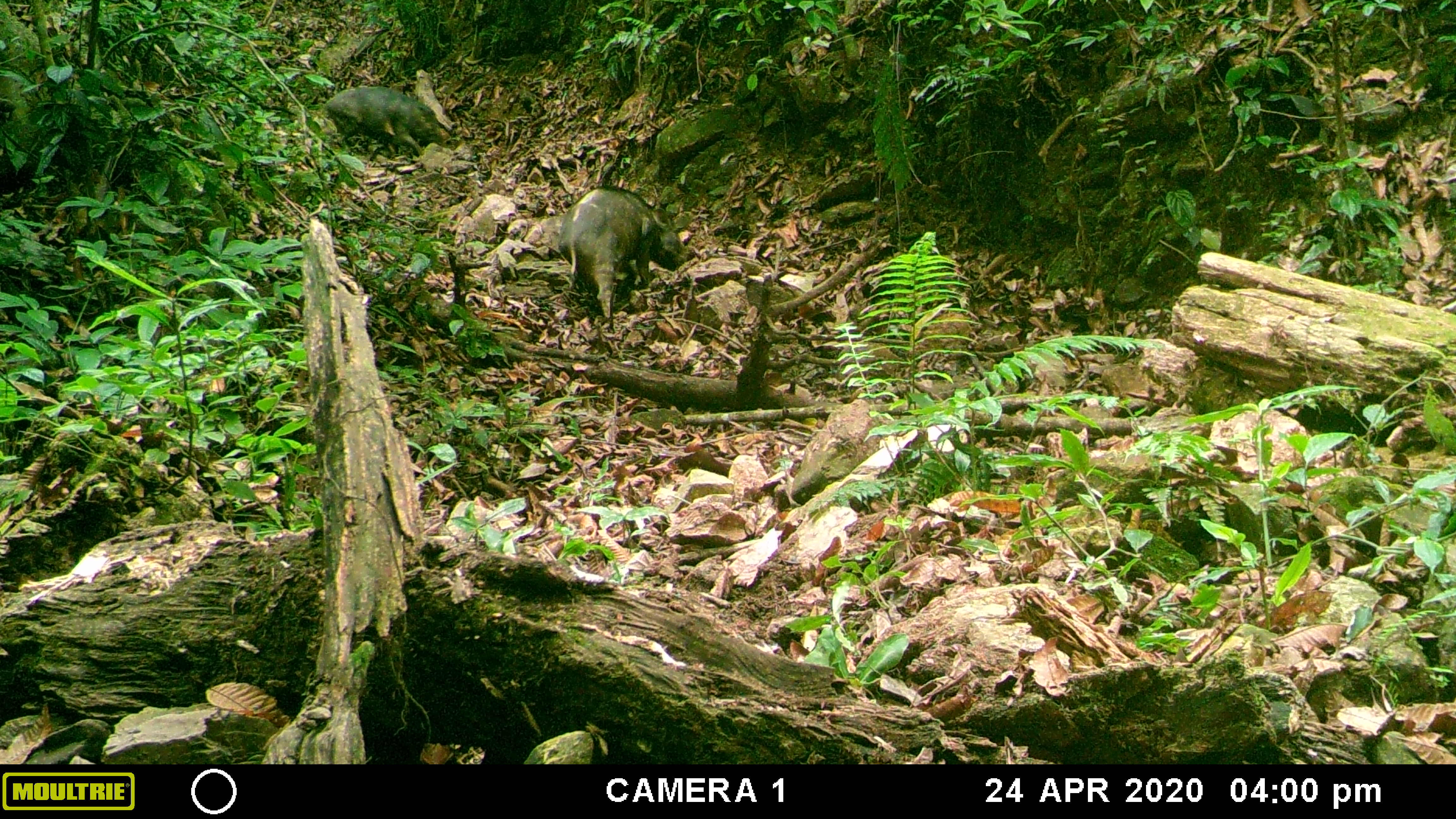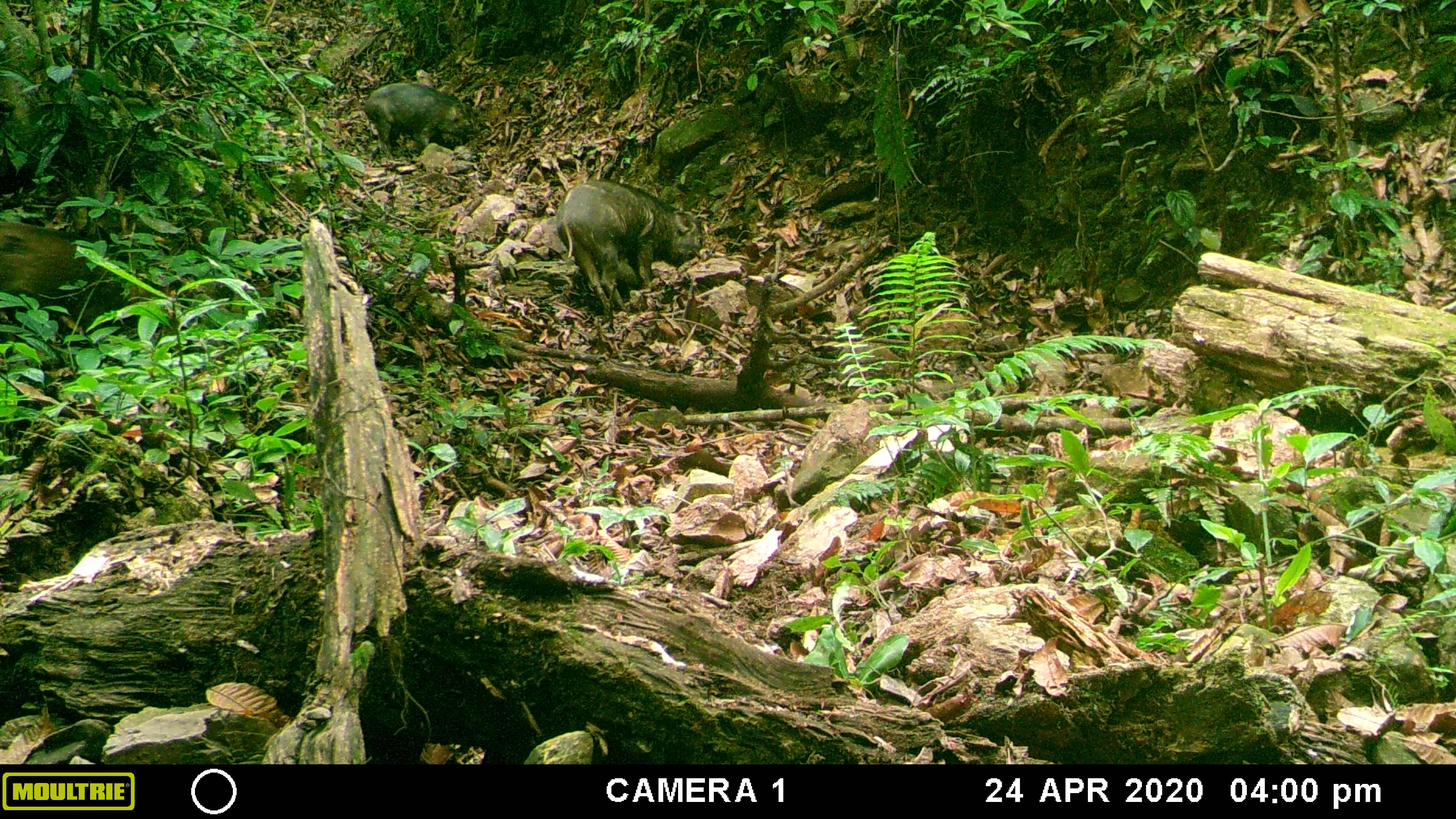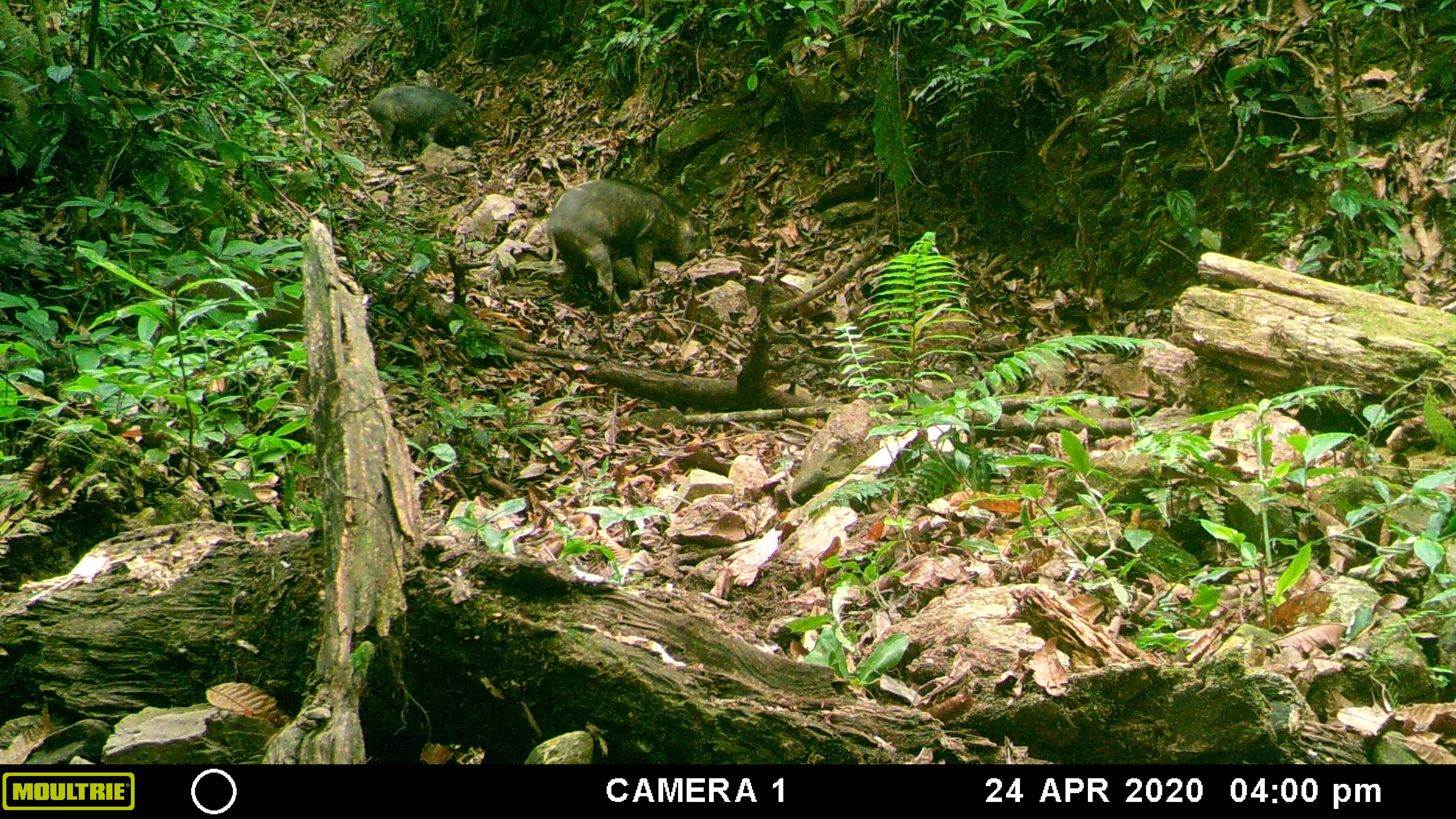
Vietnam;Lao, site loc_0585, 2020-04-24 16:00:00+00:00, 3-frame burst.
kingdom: Animalia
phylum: Chordata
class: Mammalia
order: Artiodactyla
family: Suidae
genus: Sus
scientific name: Sus scrofa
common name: eurasian wild pig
Eurasian wild pig (Sus scrofa). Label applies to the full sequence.